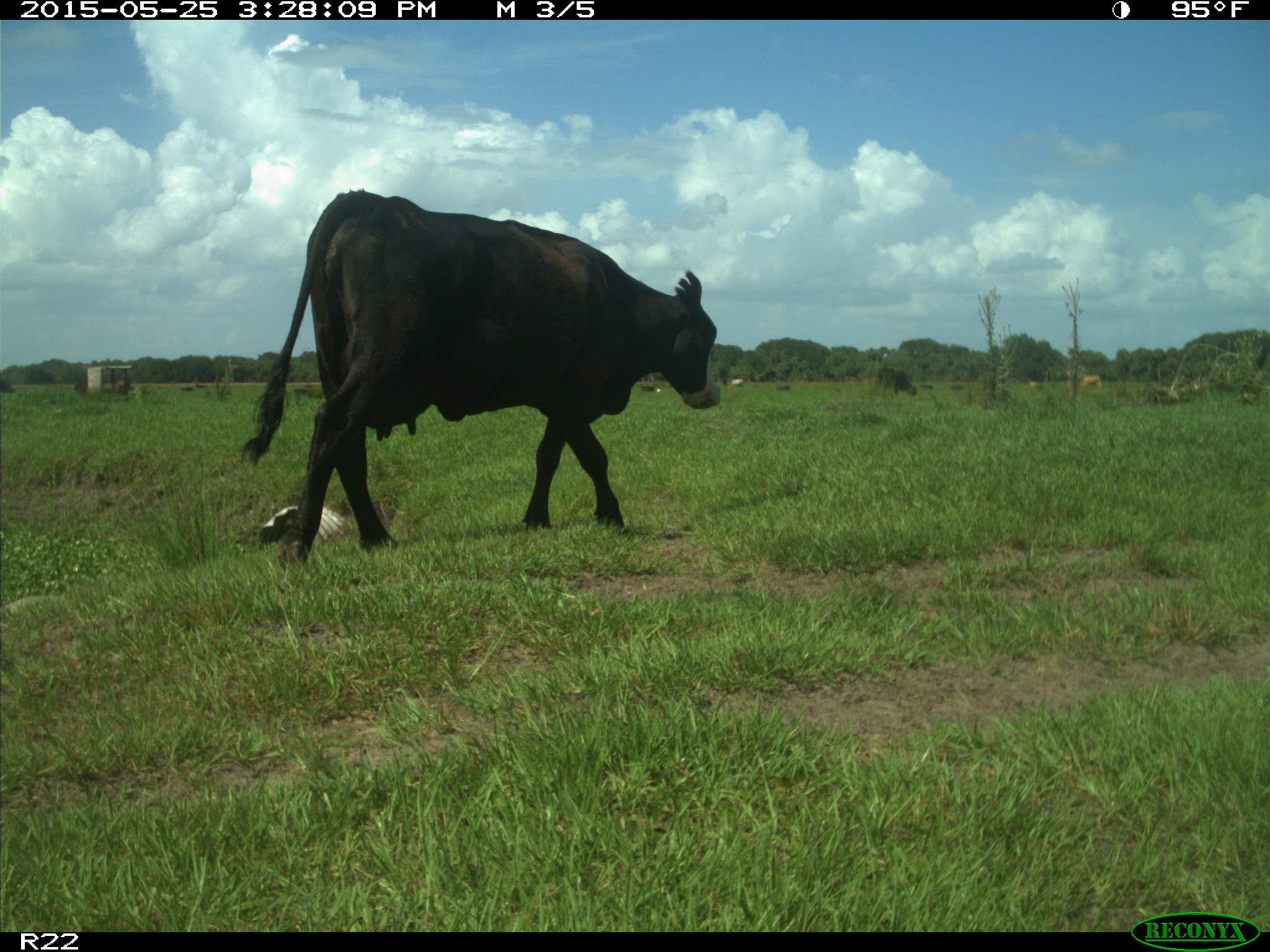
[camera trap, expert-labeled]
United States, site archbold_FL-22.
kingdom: Animalia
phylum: Chordata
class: Mammalia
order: Artiodactyla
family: Bovidae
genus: Bos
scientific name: Bos taurus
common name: domestic cow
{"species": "Bos taurus (domestic cow)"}